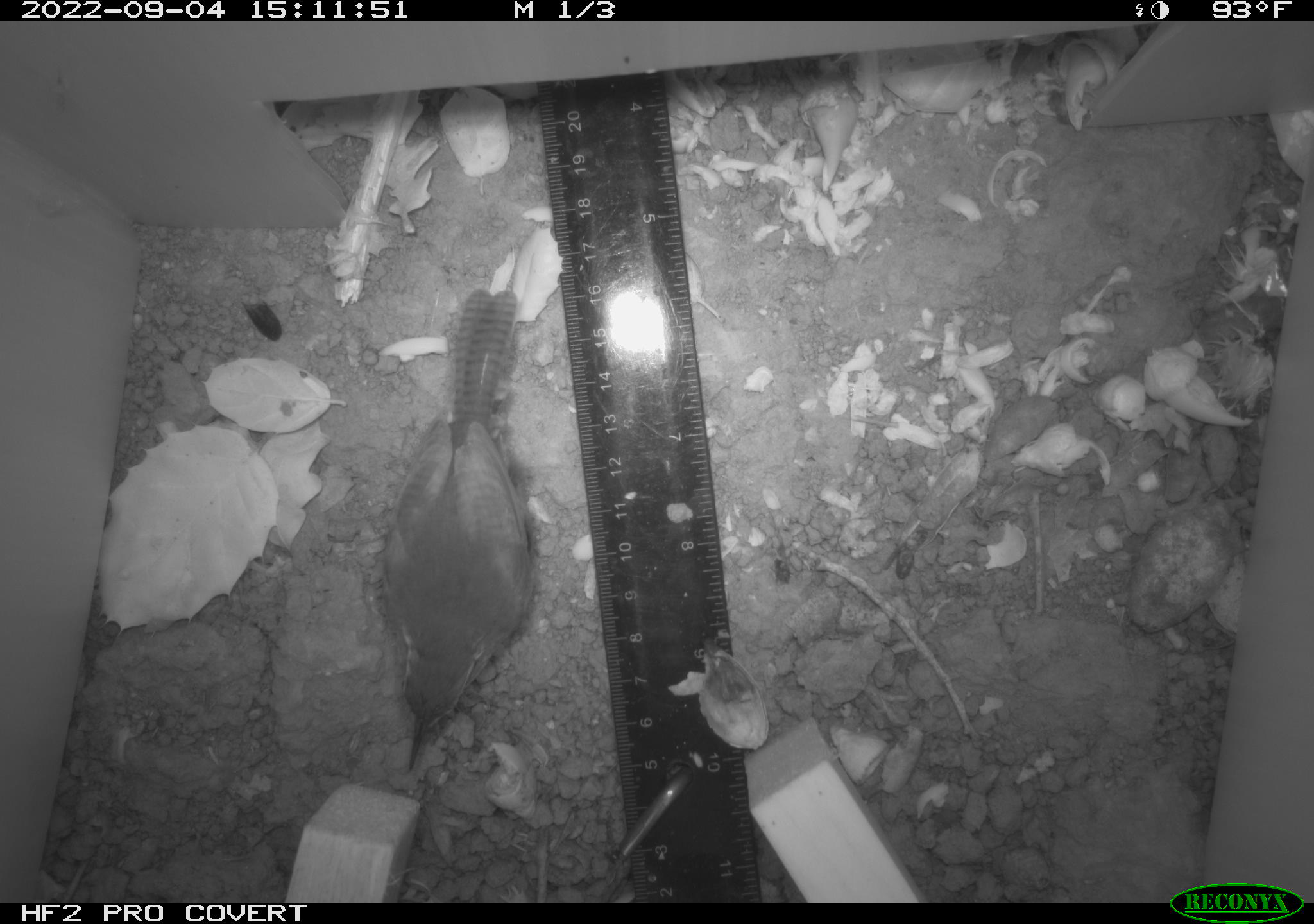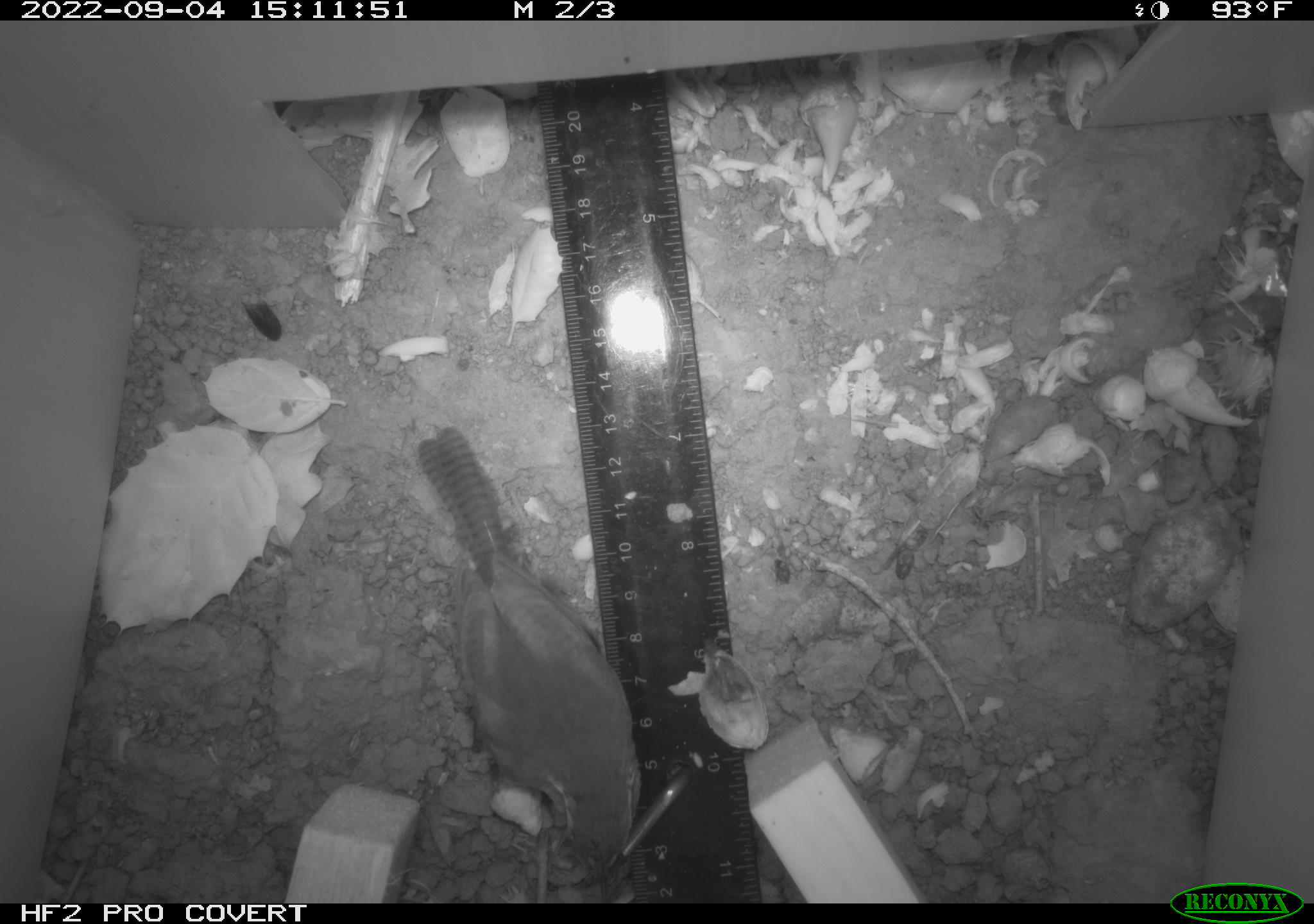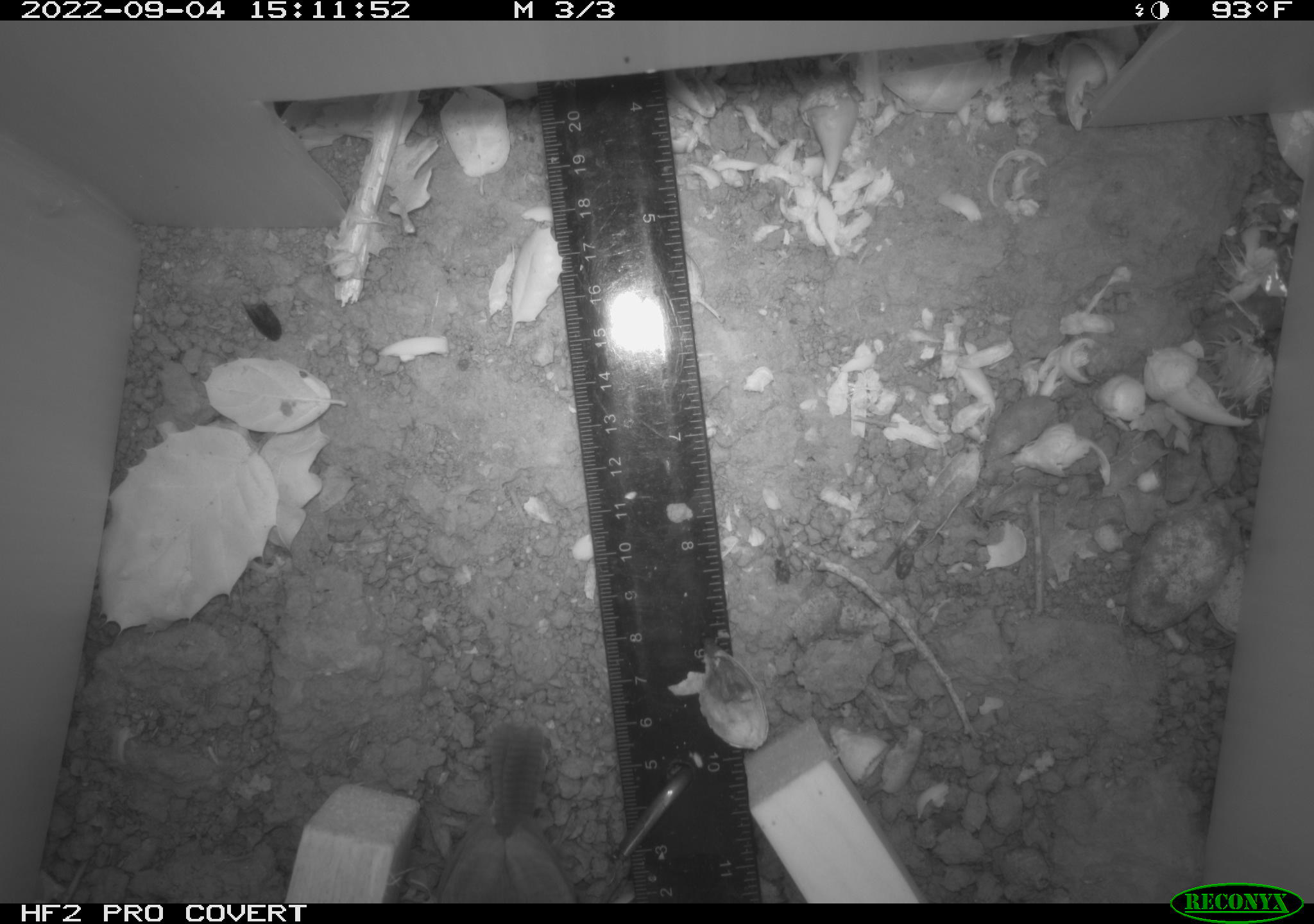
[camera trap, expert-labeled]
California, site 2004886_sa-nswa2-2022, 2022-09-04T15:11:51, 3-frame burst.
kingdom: Animalia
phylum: Chordata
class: Aves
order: Passeriformes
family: Troglodytidae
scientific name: Troglodytidae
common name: wren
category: troglodytidae family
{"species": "troglodytidae family (wren) (Troglodytidae)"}